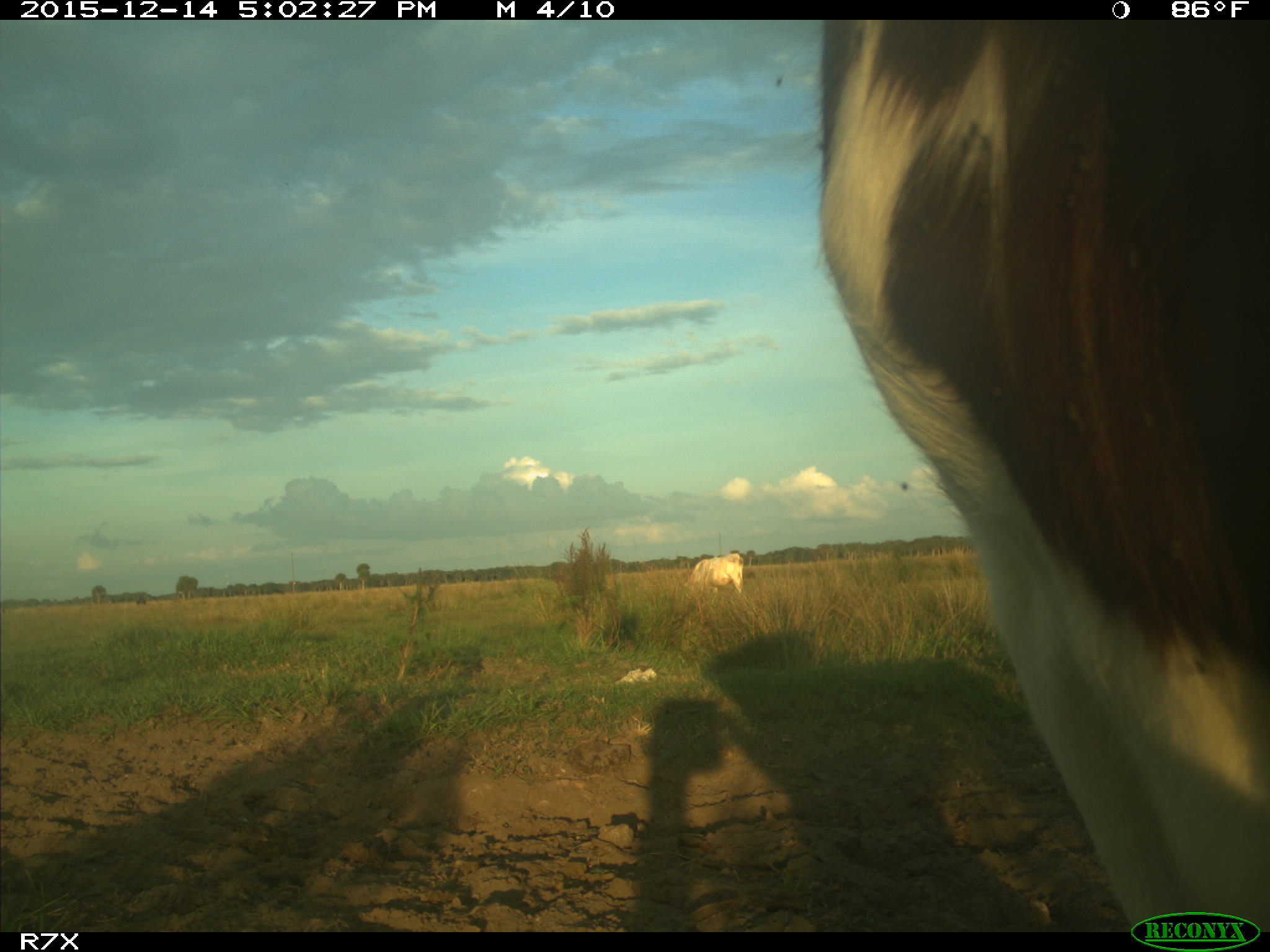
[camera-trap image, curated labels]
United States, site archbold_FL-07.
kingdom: Animalia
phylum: Chordata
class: Mammalia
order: Artiodactyla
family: Bovidae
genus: Bos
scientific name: Bos taurus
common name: domestic cow